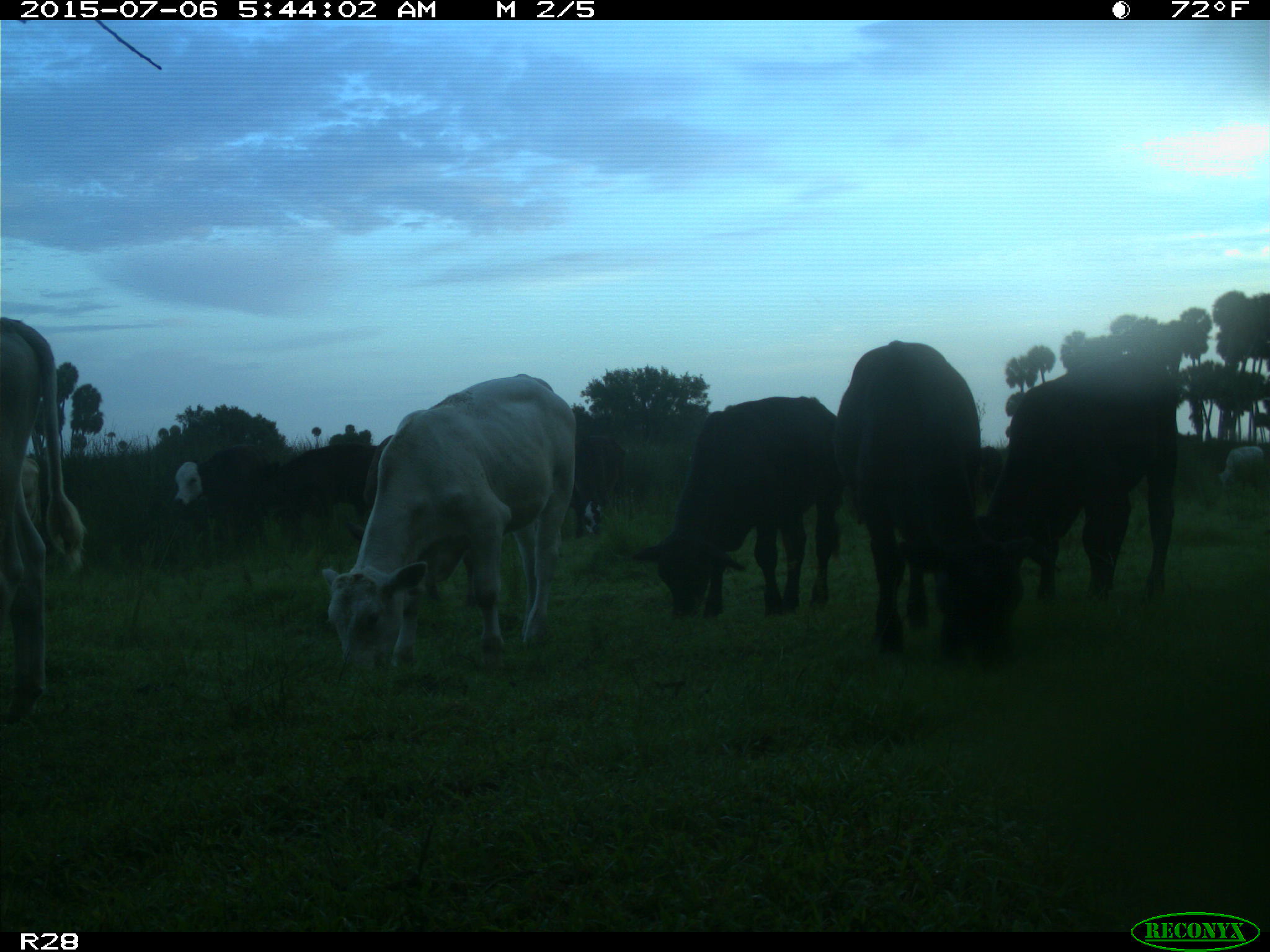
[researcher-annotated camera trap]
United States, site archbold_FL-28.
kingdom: Animalia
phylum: Chordata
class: Mammalia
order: Artiodactyla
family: Bovidae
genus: Bos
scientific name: Bos taurus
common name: domestic cow